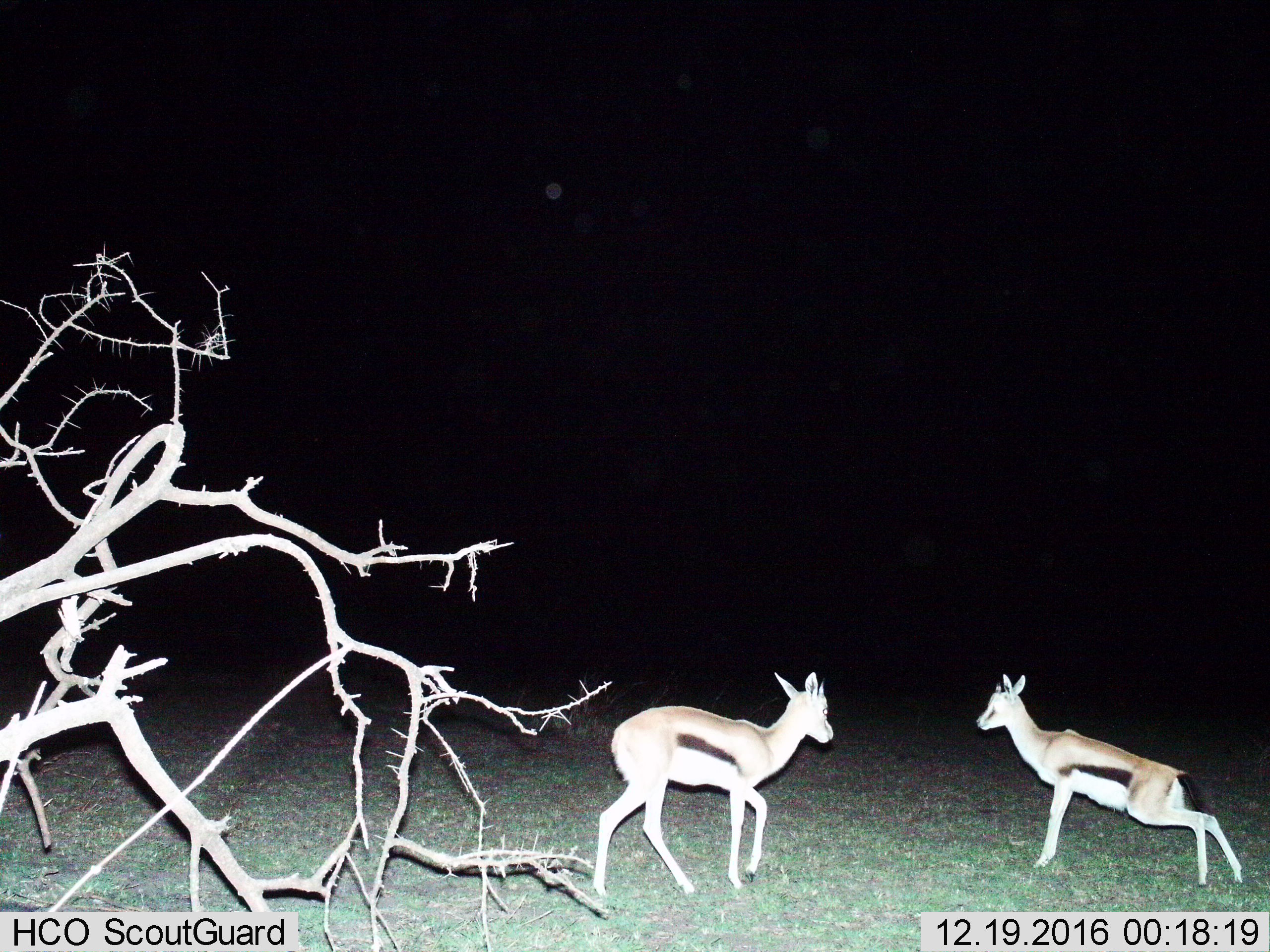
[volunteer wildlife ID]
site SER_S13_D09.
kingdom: Animalia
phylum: Chordata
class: Mammalia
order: Artiodactyla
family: Bovidae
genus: Eudorcas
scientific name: Eudorcas thomsonii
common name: thomson's gazelle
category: gazellethomsons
Gazellethomsons (thomson's gazelle) (Eudorcas thomsonii), count 2. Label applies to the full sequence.